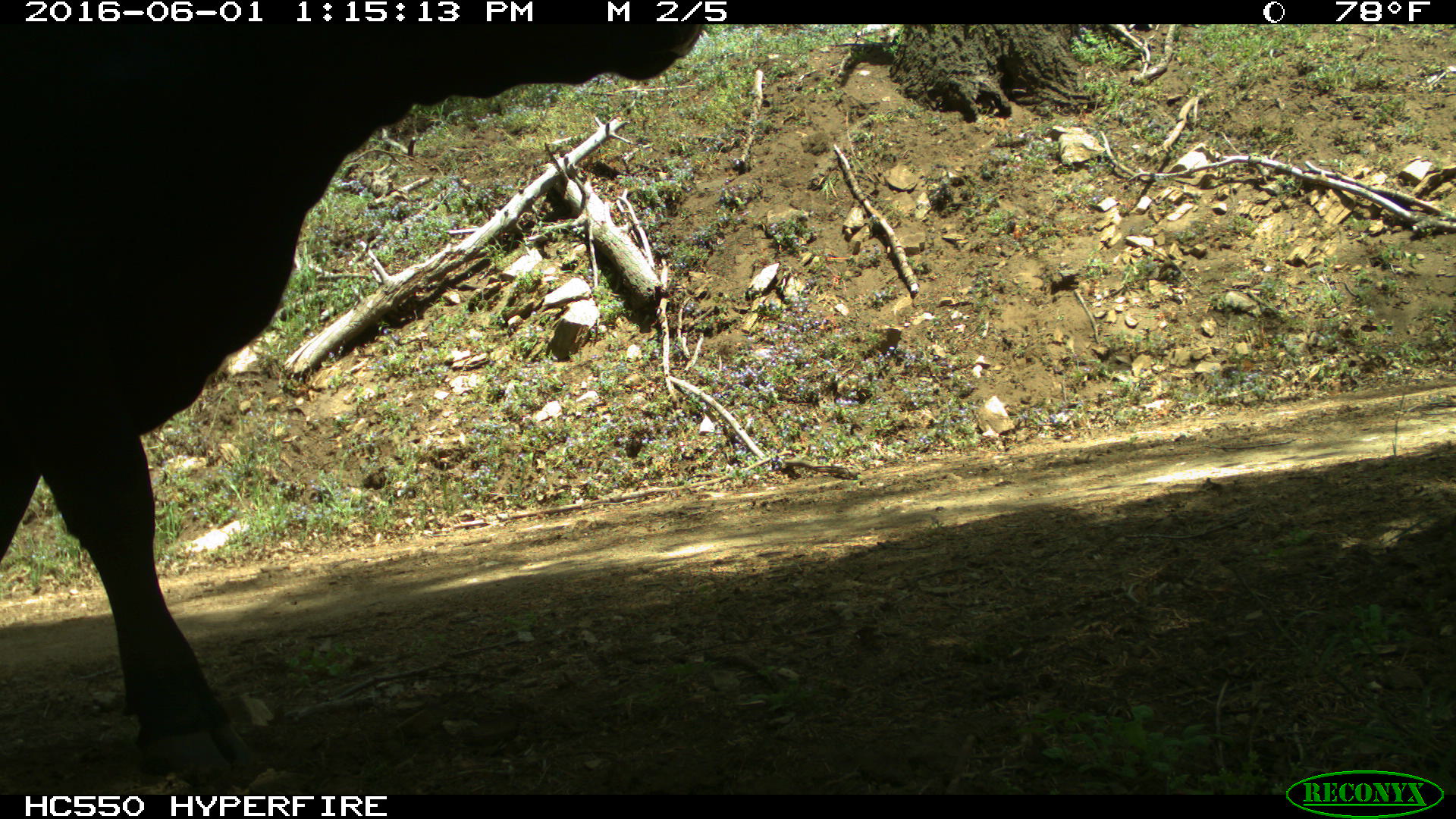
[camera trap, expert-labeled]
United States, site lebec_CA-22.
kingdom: Animalia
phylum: Chordata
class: Mammalia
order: Artiodactyla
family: Bovidae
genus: Bos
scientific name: Bos taurus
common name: domestic cow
Bos taurus (domestic cow).